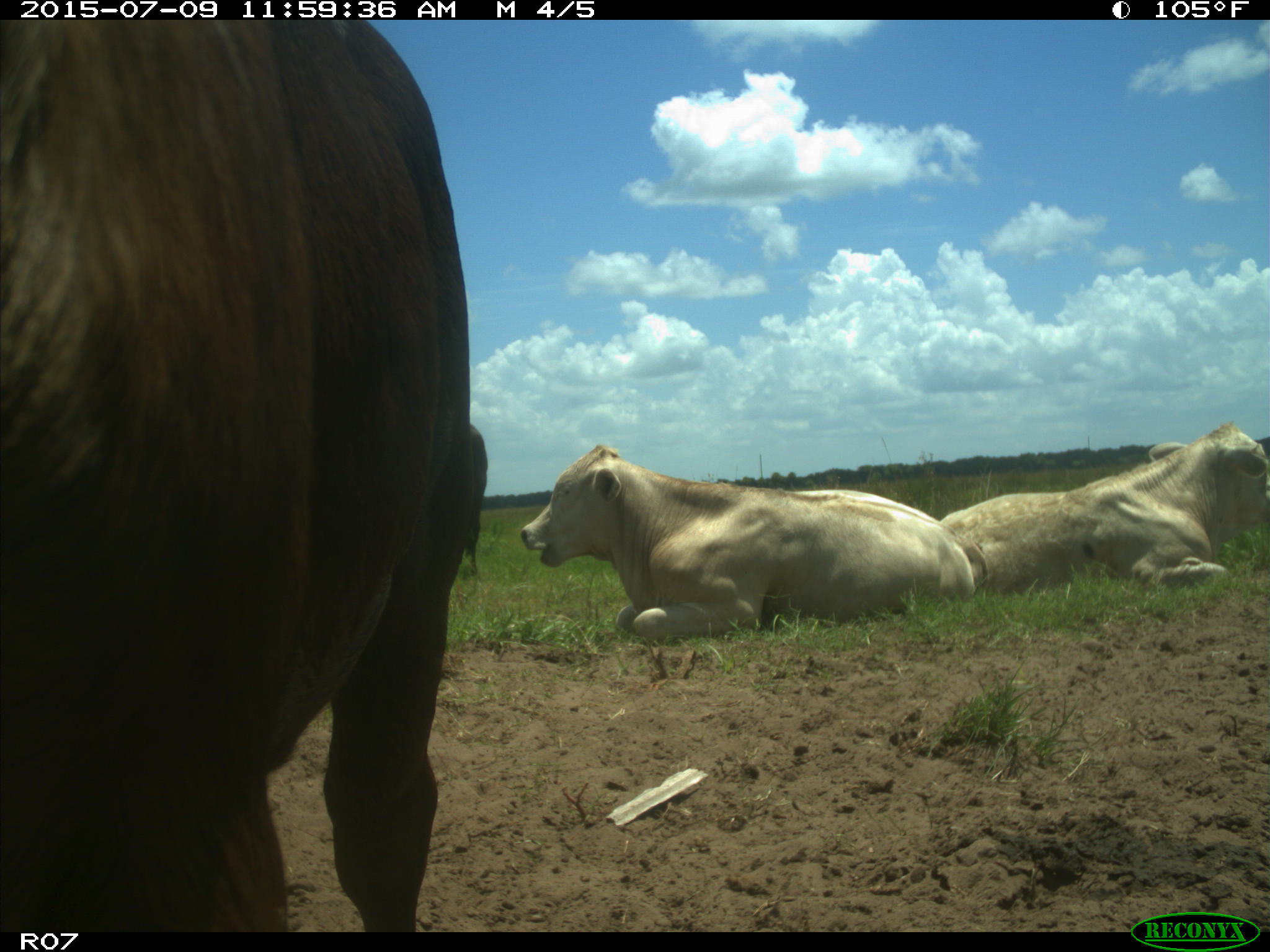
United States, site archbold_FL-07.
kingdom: Animalia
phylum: Chordata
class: Mammalia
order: Artiodactyla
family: Bovidae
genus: Bos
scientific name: Bos taurus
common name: domestic cow